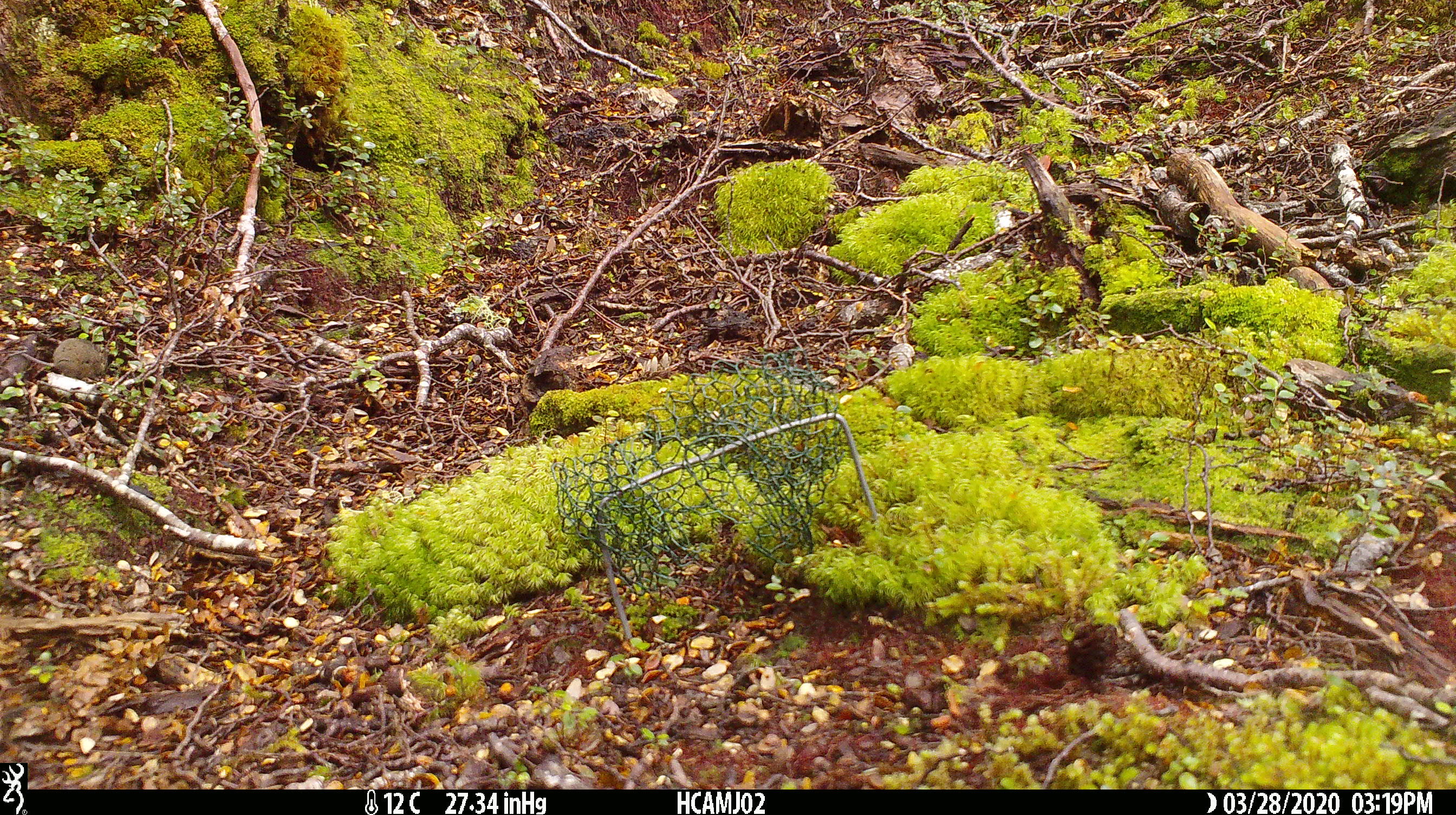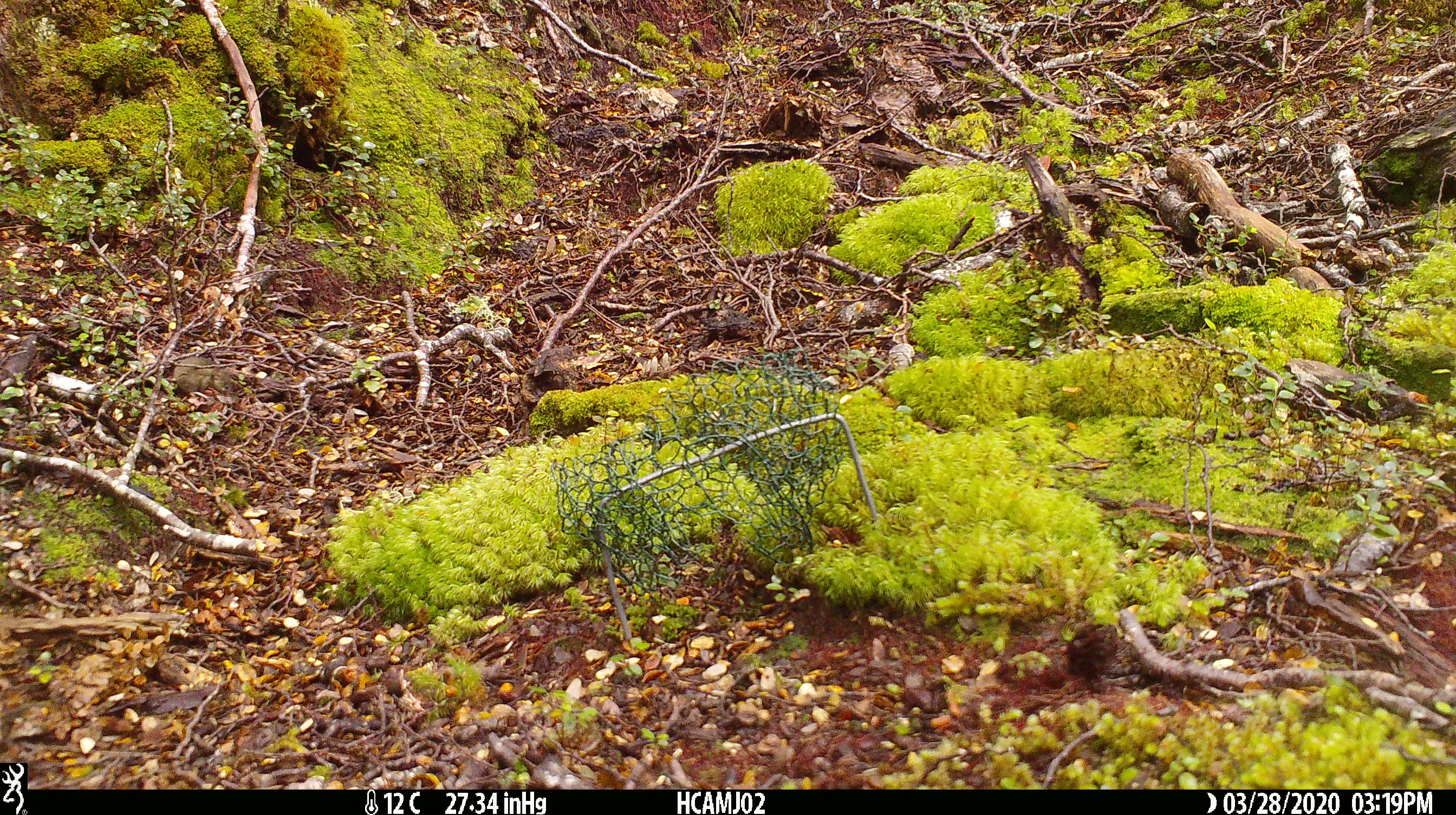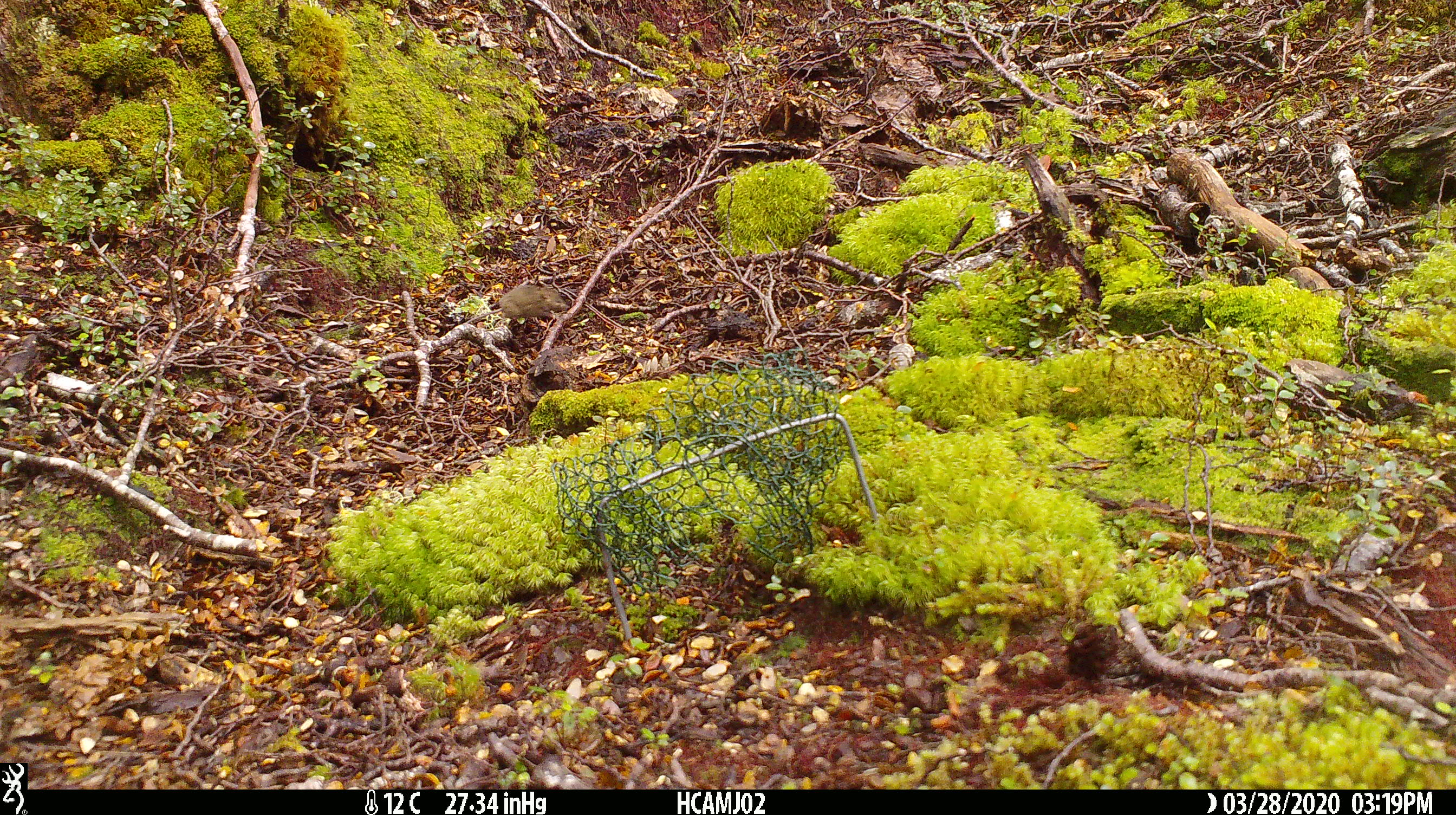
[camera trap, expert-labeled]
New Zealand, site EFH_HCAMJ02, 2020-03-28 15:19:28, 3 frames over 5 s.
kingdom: Animalia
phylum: Chordata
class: Mammalia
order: Rodentia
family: Muridae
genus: Mus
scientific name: Mus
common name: mouse